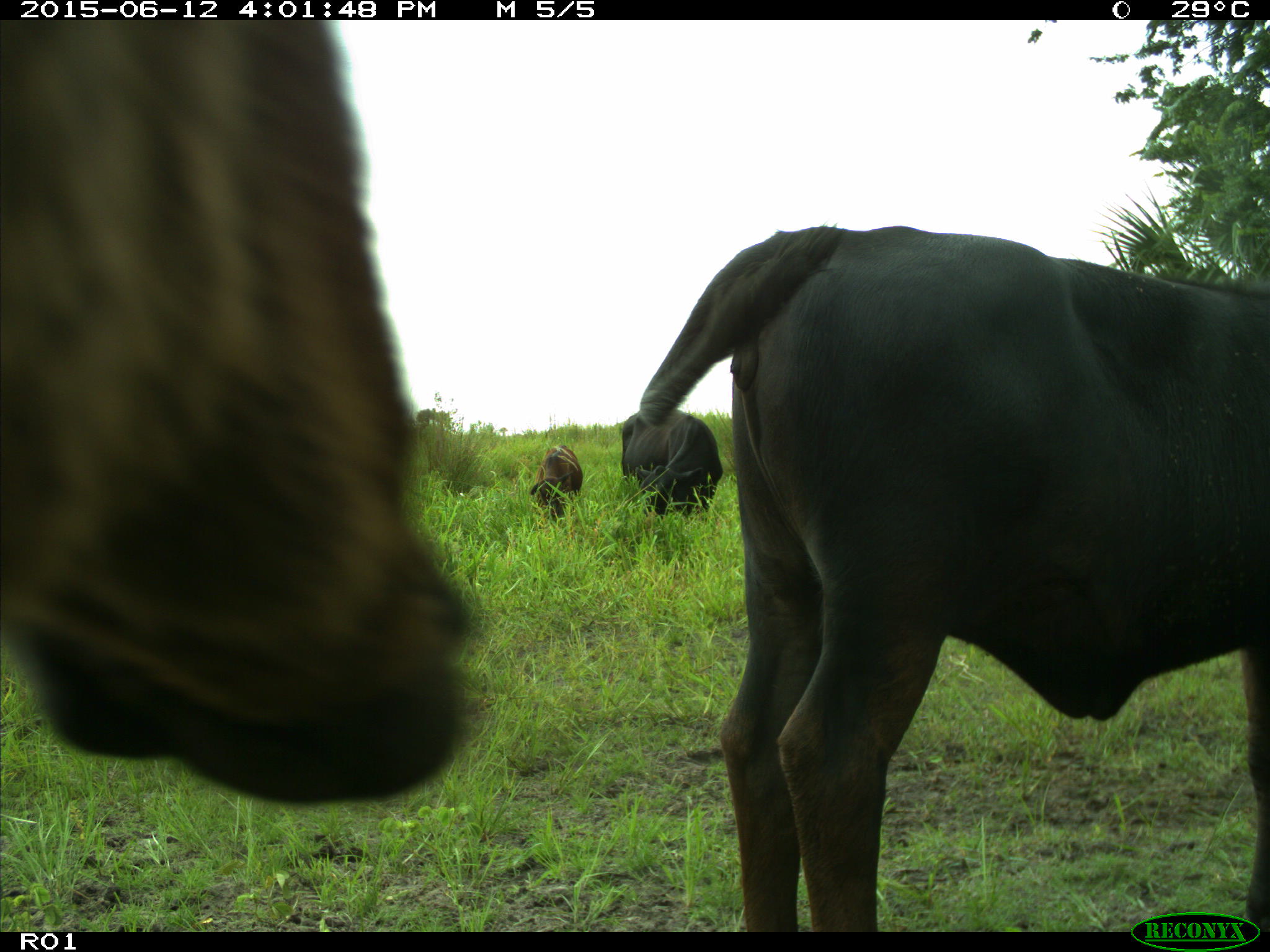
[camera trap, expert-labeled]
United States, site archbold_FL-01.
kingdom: Animalia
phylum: Chordata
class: Mammalia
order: Artiodactyla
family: Bovidae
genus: Bos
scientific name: Bos taurus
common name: domestic cow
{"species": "Bos taurus (domestic cow)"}